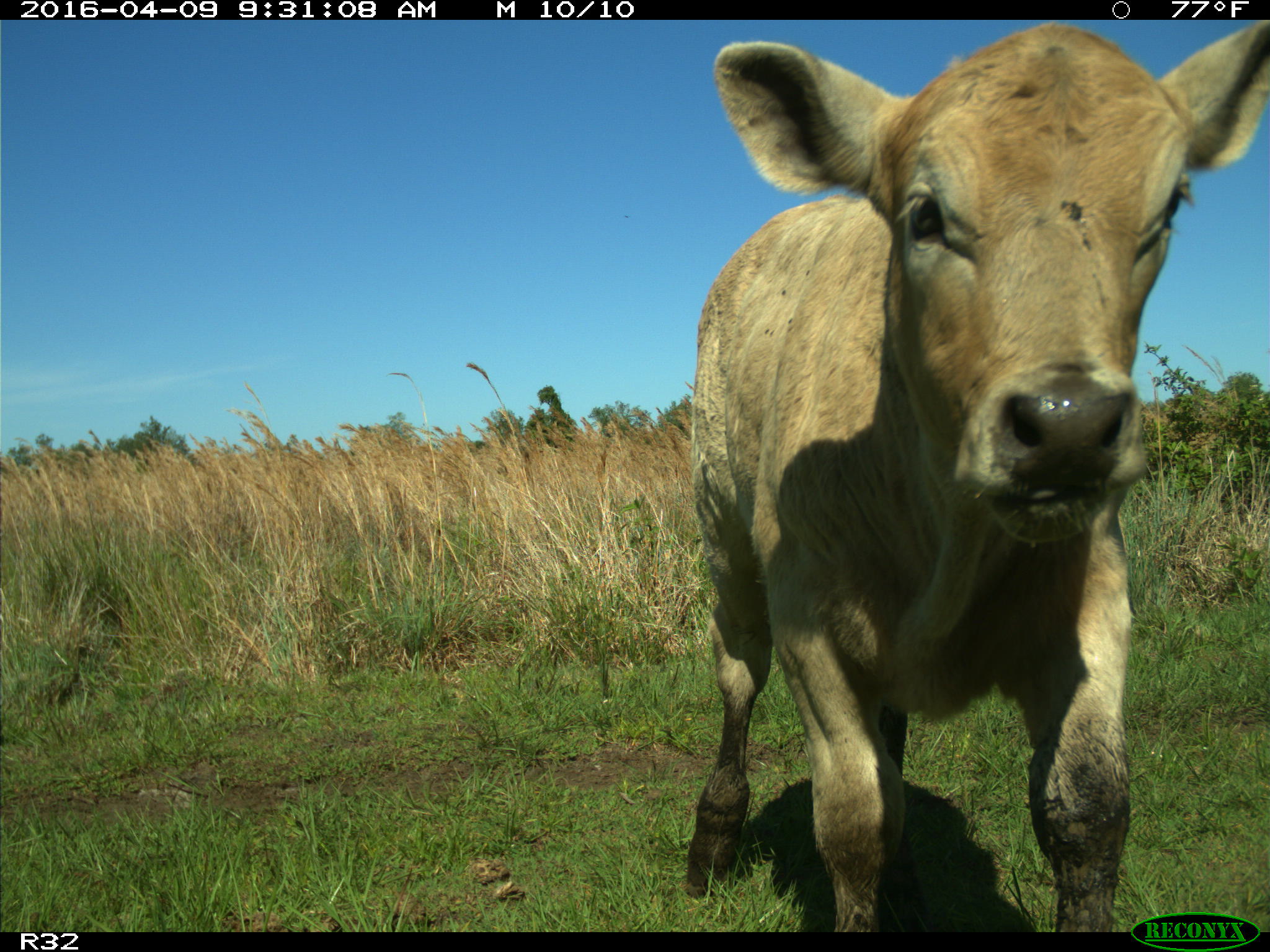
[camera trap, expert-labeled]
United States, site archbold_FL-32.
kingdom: Animalia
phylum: Chordata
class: Mammalia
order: Artiodactyla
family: Bovidae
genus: Bos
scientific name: Bos taurus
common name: domestic cow